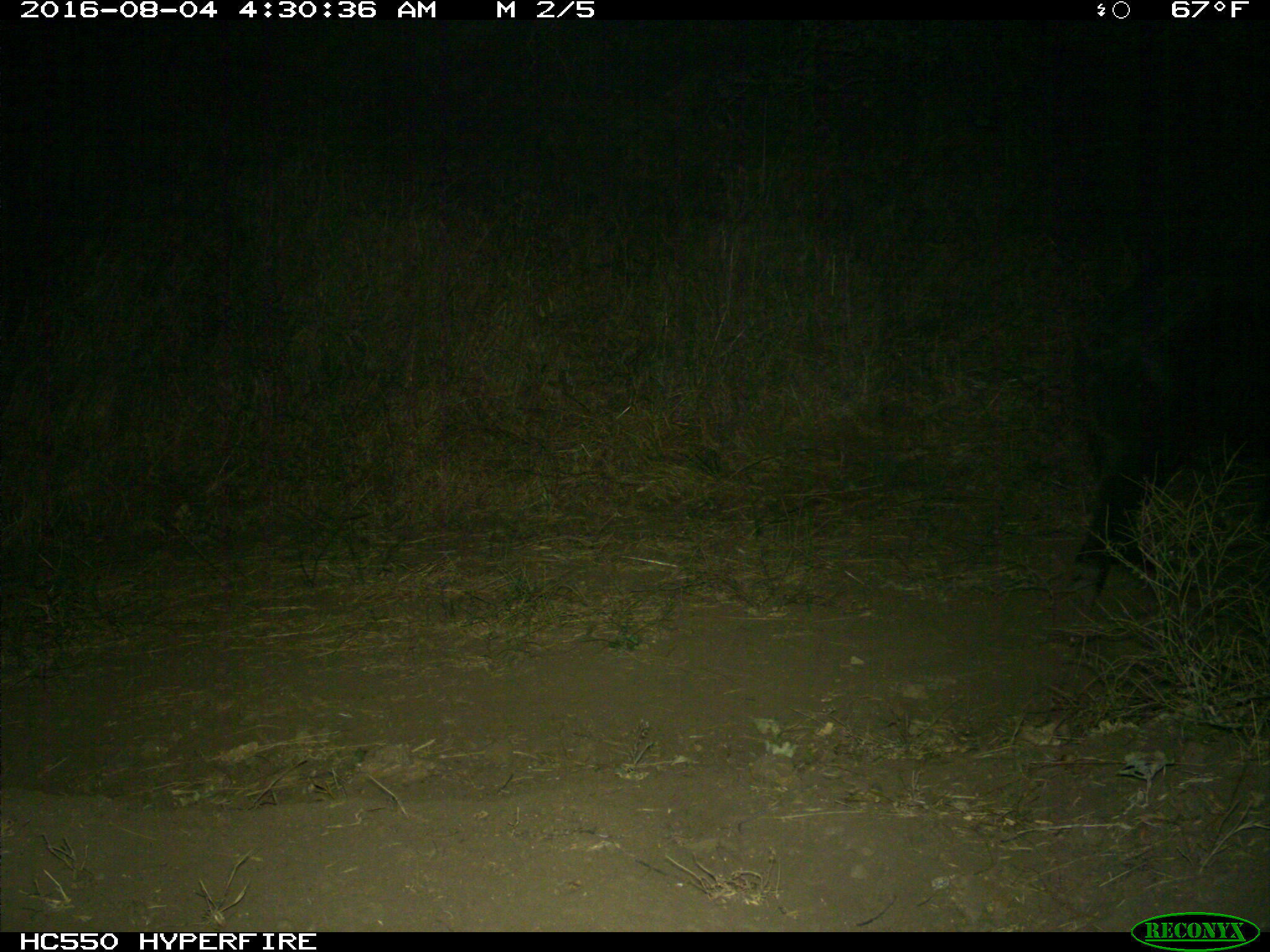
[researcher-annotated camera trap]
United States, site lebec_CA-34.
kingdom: Animalia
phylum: Chordata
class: Mammalia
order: Artiodactyla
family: Suidae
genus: Sus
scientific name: Sus scrofa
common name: wild boar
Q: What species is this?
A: Sus scrofa (wild boar).